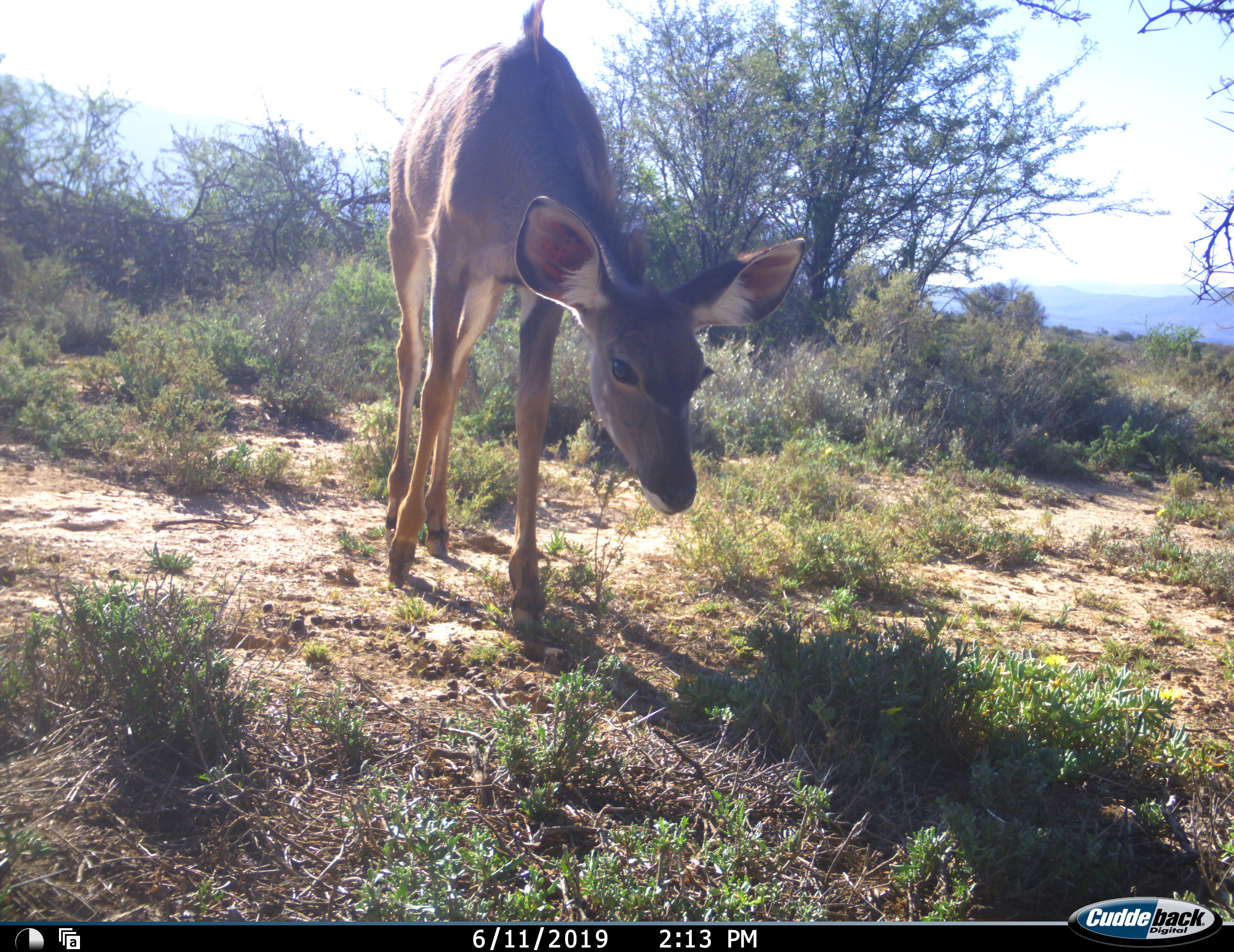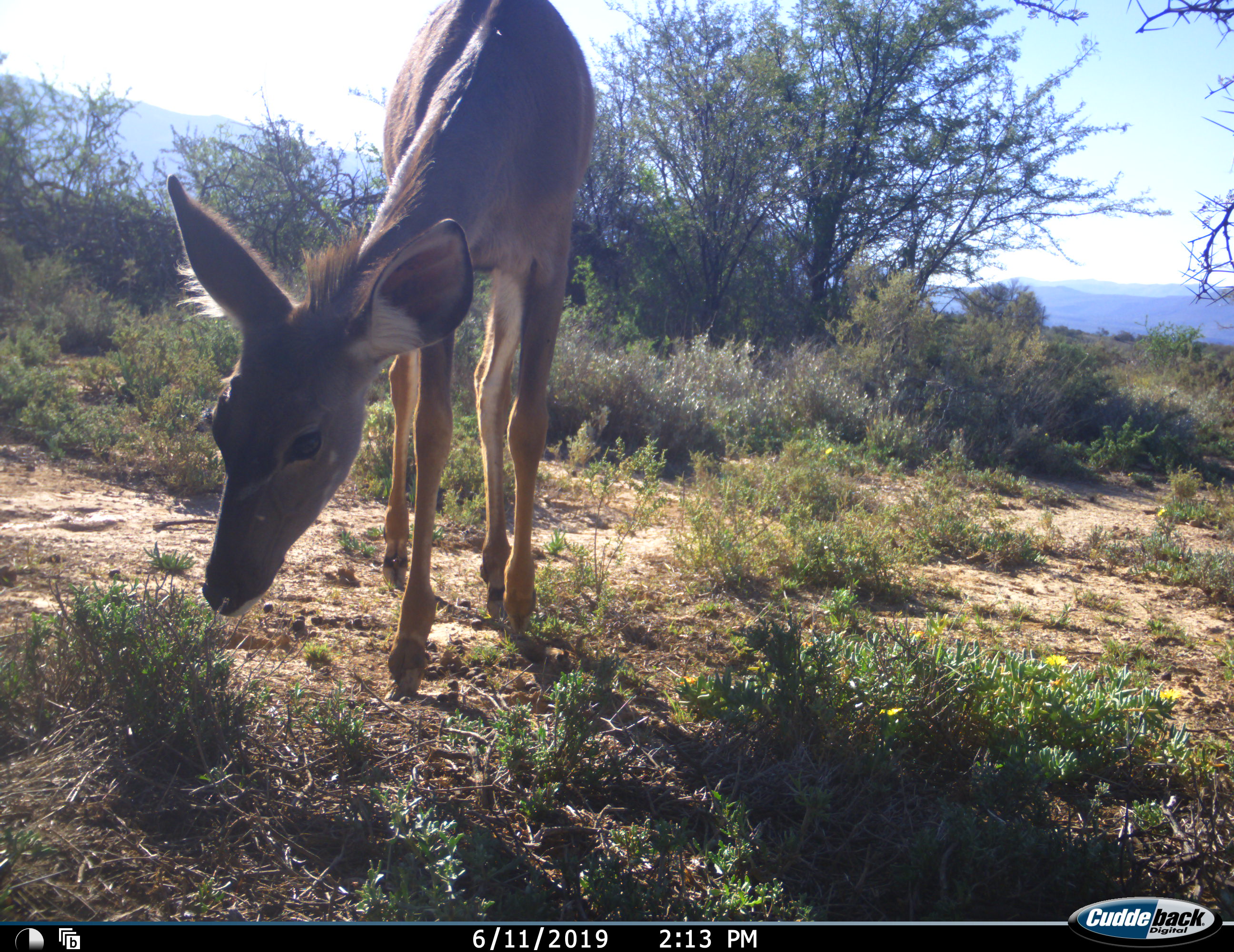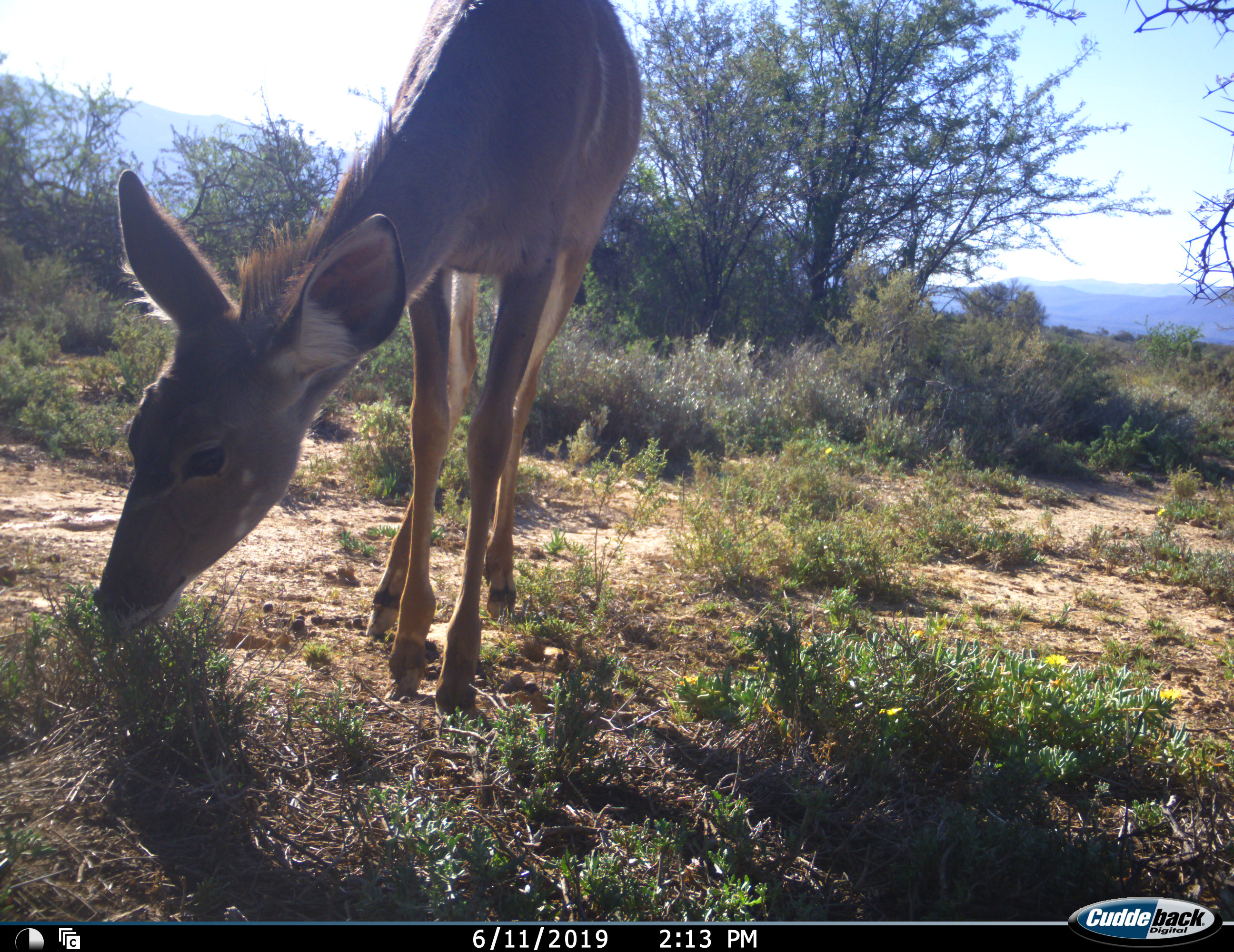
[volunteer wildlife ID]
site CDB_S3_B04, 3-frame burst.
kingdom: Animalia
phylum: Chordata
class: Mammalia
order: Artiodactyla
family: Bovidae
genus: Tragelaphus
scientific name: Tragelaphus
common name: kudu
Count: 1.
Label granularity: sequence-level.